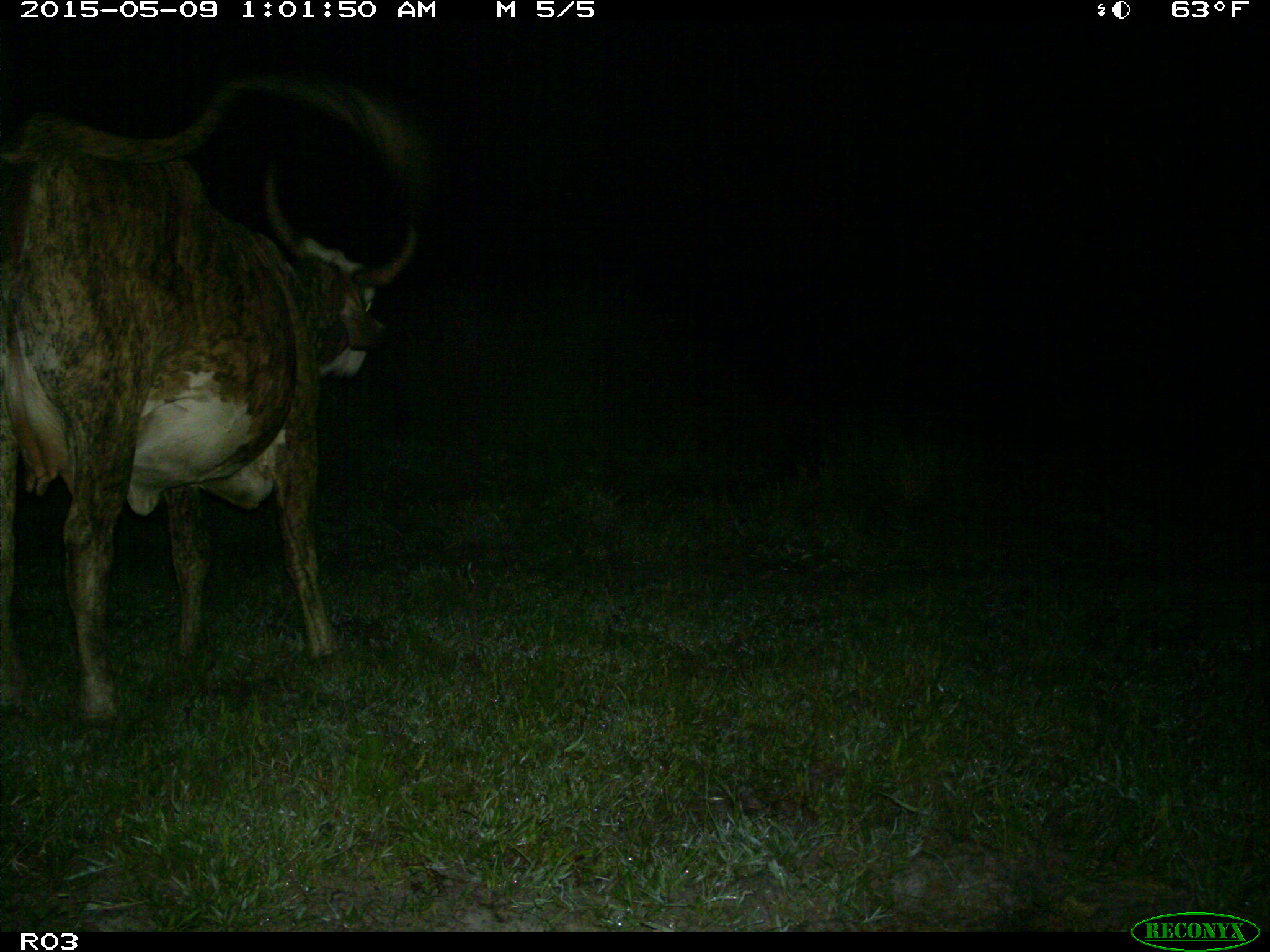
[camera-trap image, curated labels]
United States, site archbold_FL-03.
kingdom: Animalia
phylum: Chordata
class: Mammalia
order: Artiodactyla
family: Bovidae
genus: Bos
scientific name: Bos taurus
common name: domestic cow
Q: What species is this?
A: Bos taurus (domestic cow).